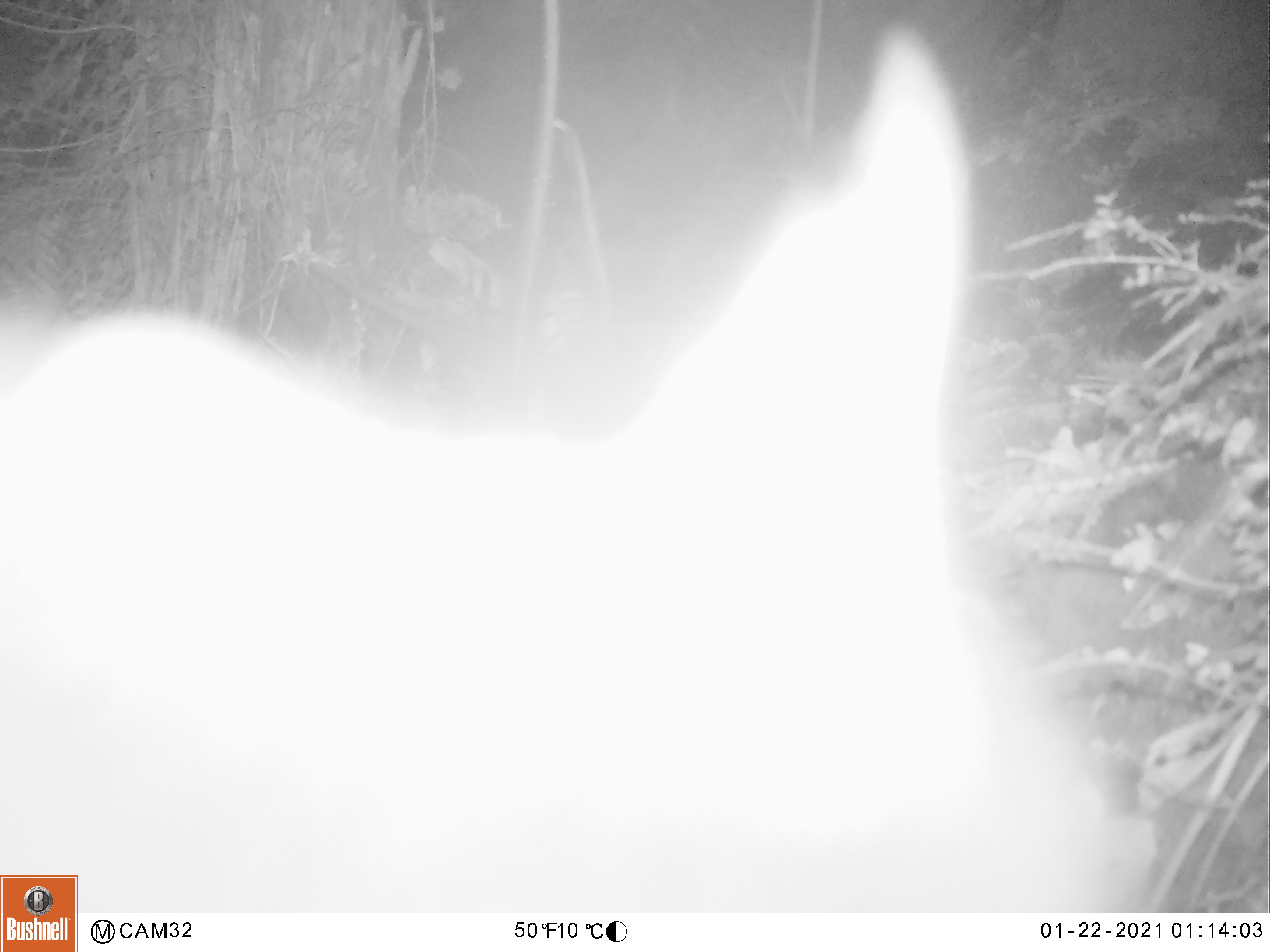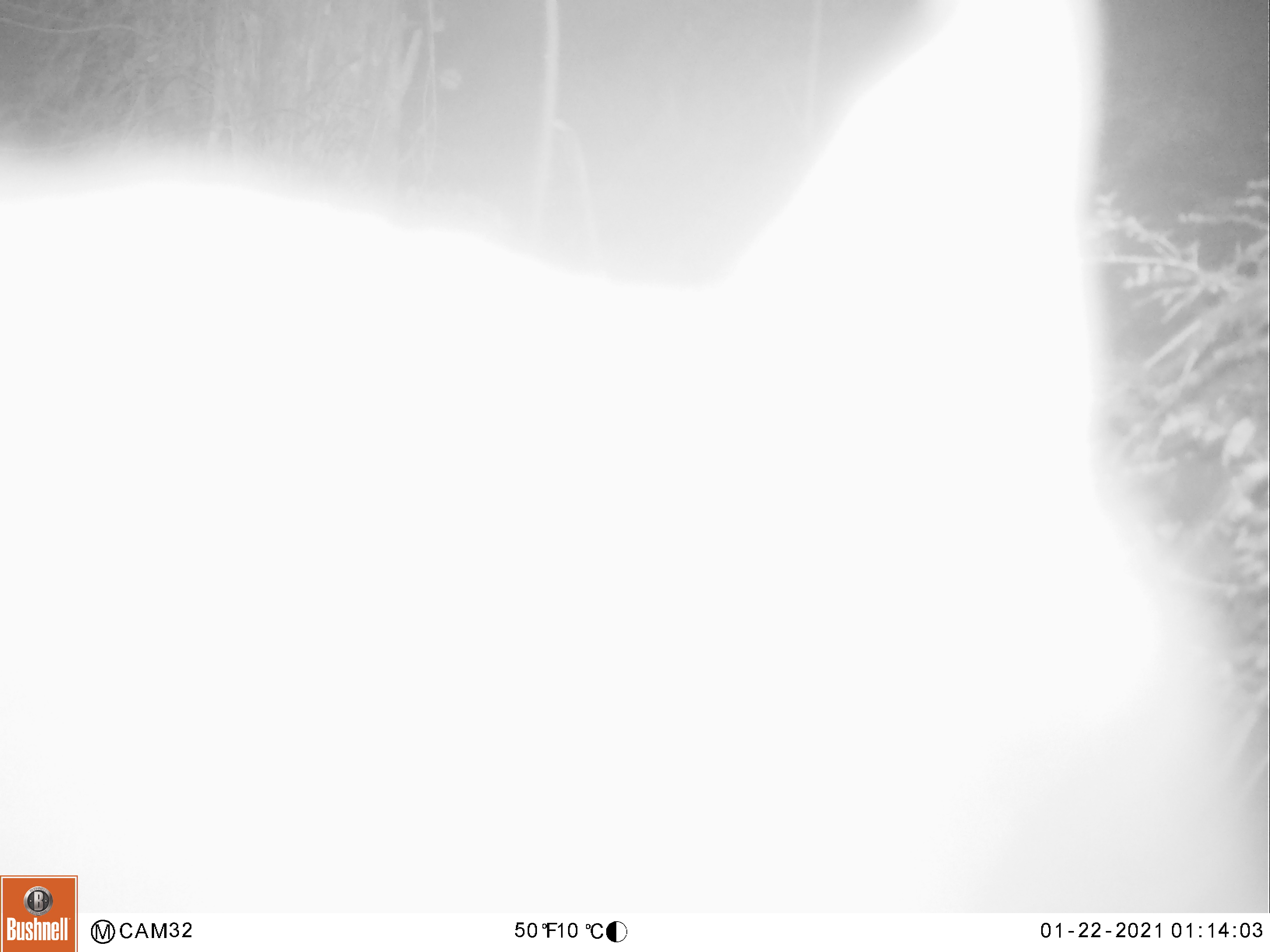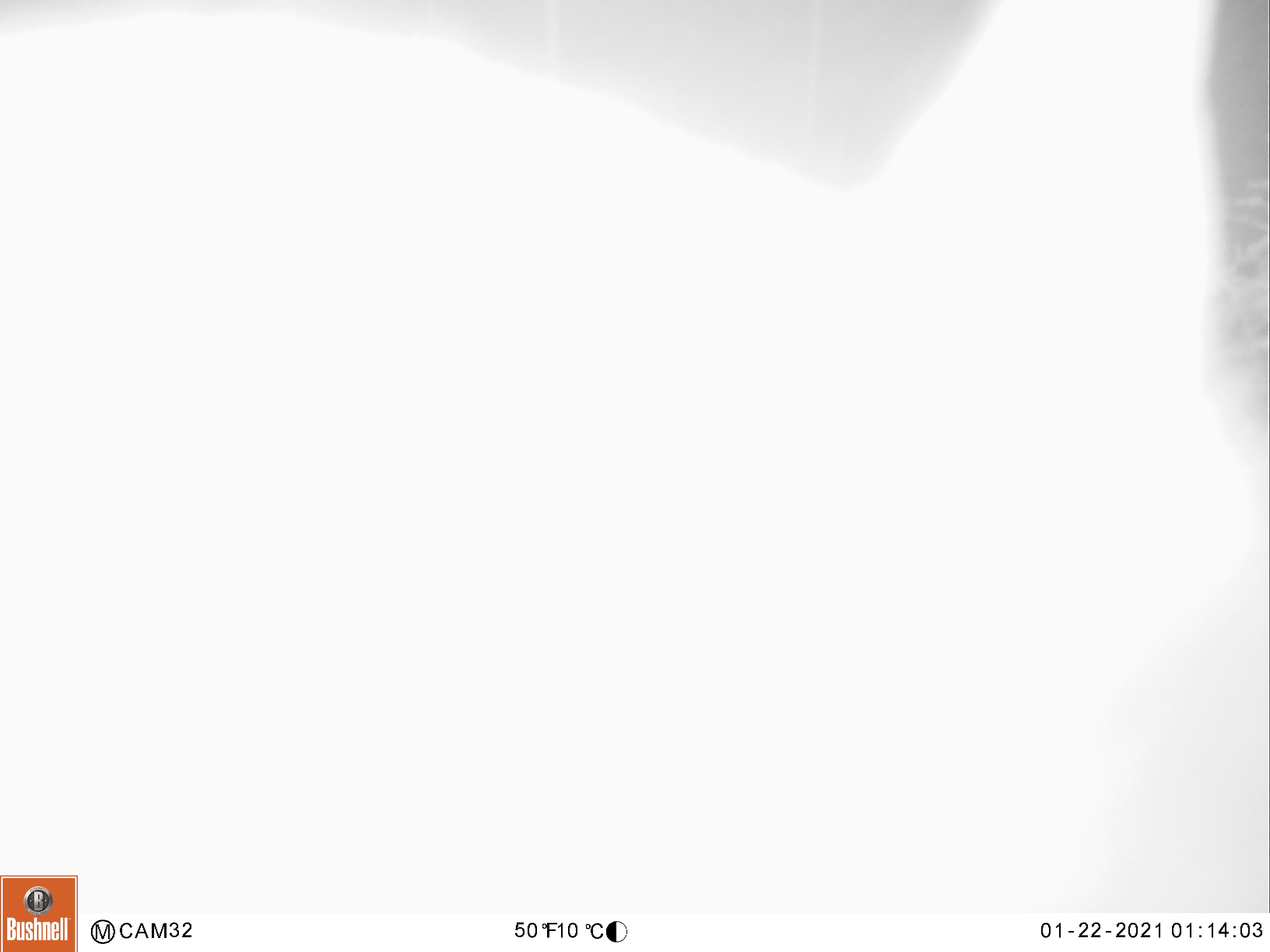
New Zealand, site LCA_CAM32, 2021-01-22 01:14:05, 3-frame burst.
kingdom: Animalia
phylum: Chordata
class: Mammalia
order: Diprotodontia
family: Phalangeridae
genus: Trichosurus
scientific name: Trichosurus vulpecula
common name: common brushtail possum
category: possum